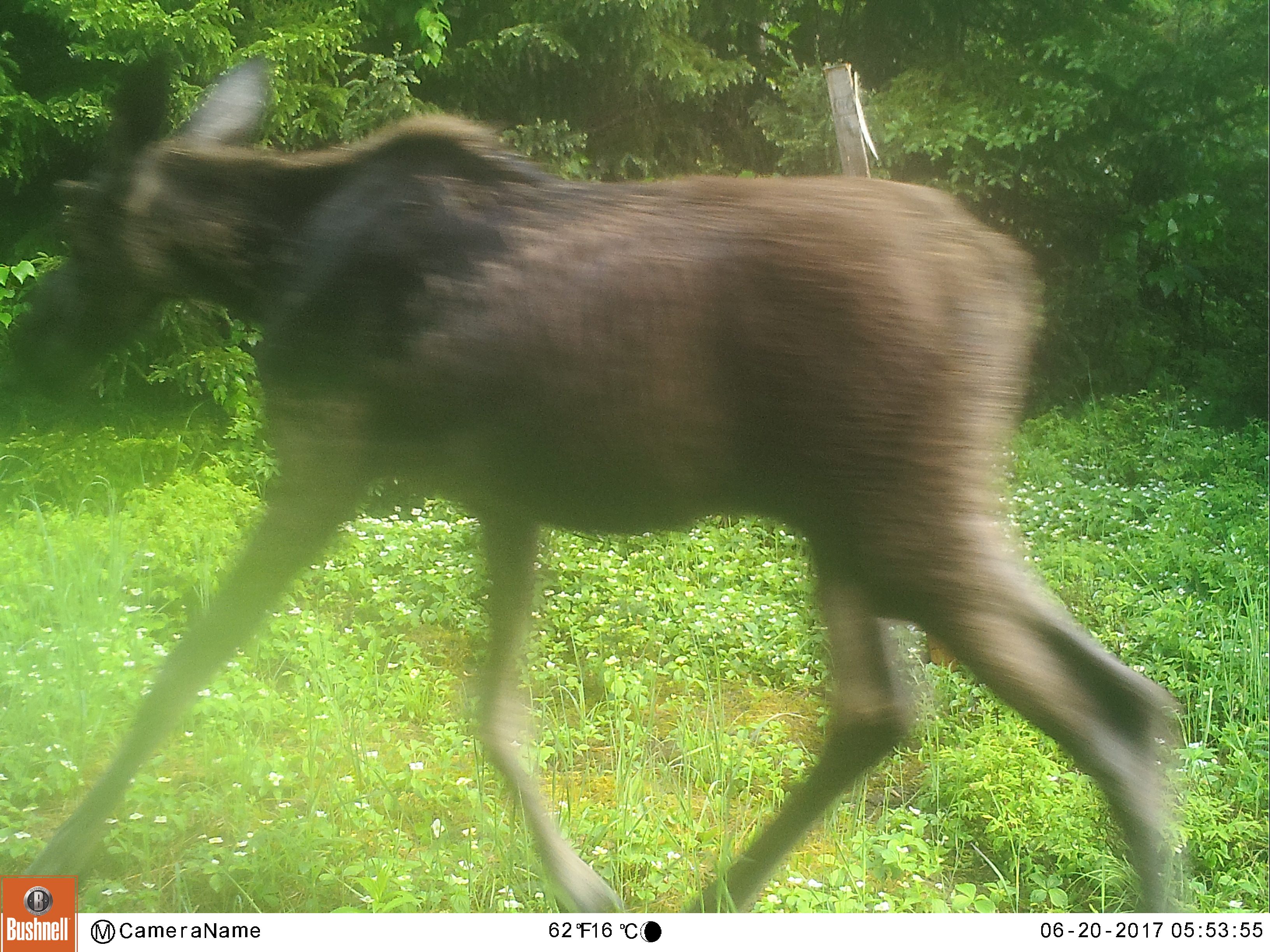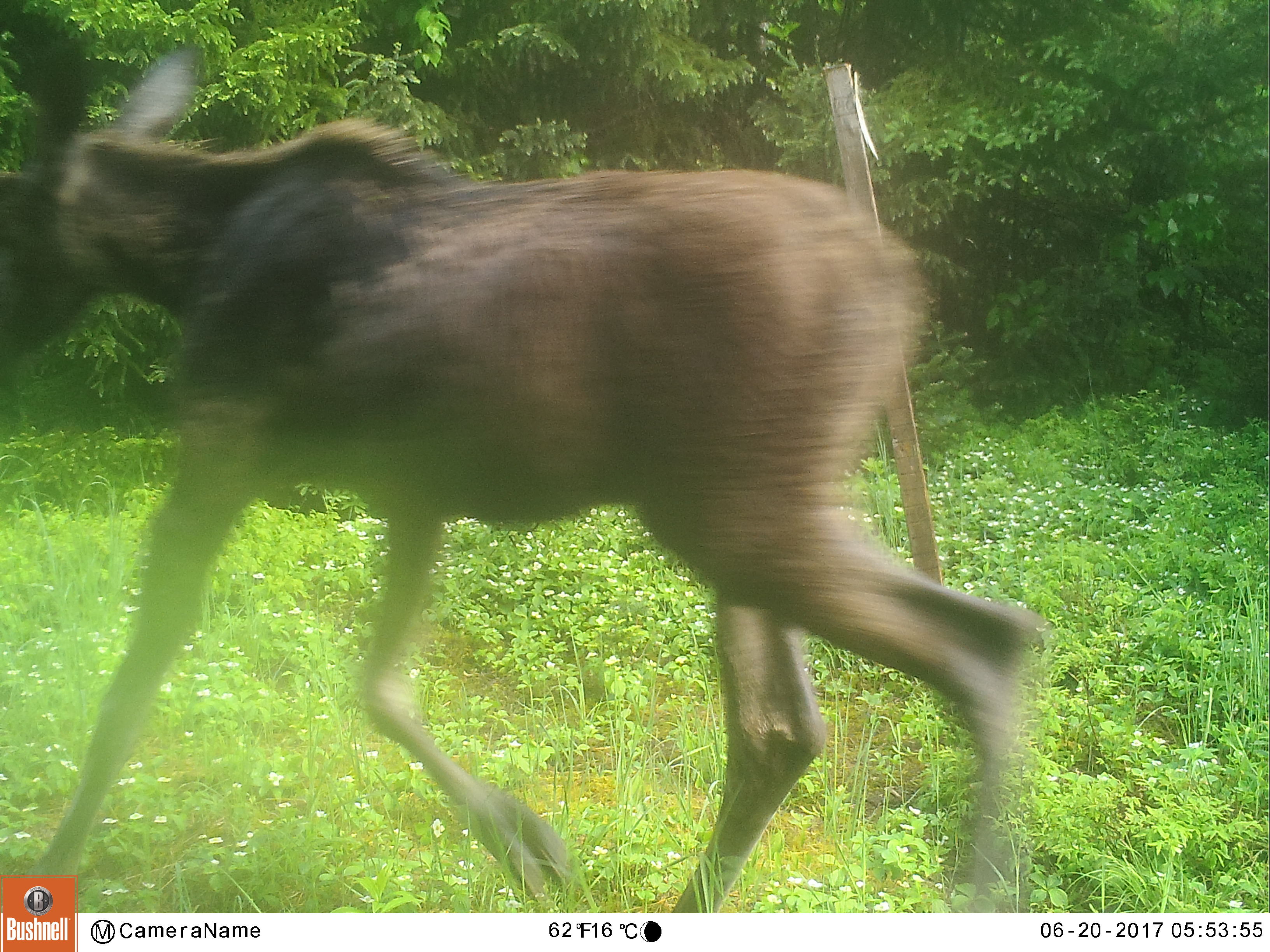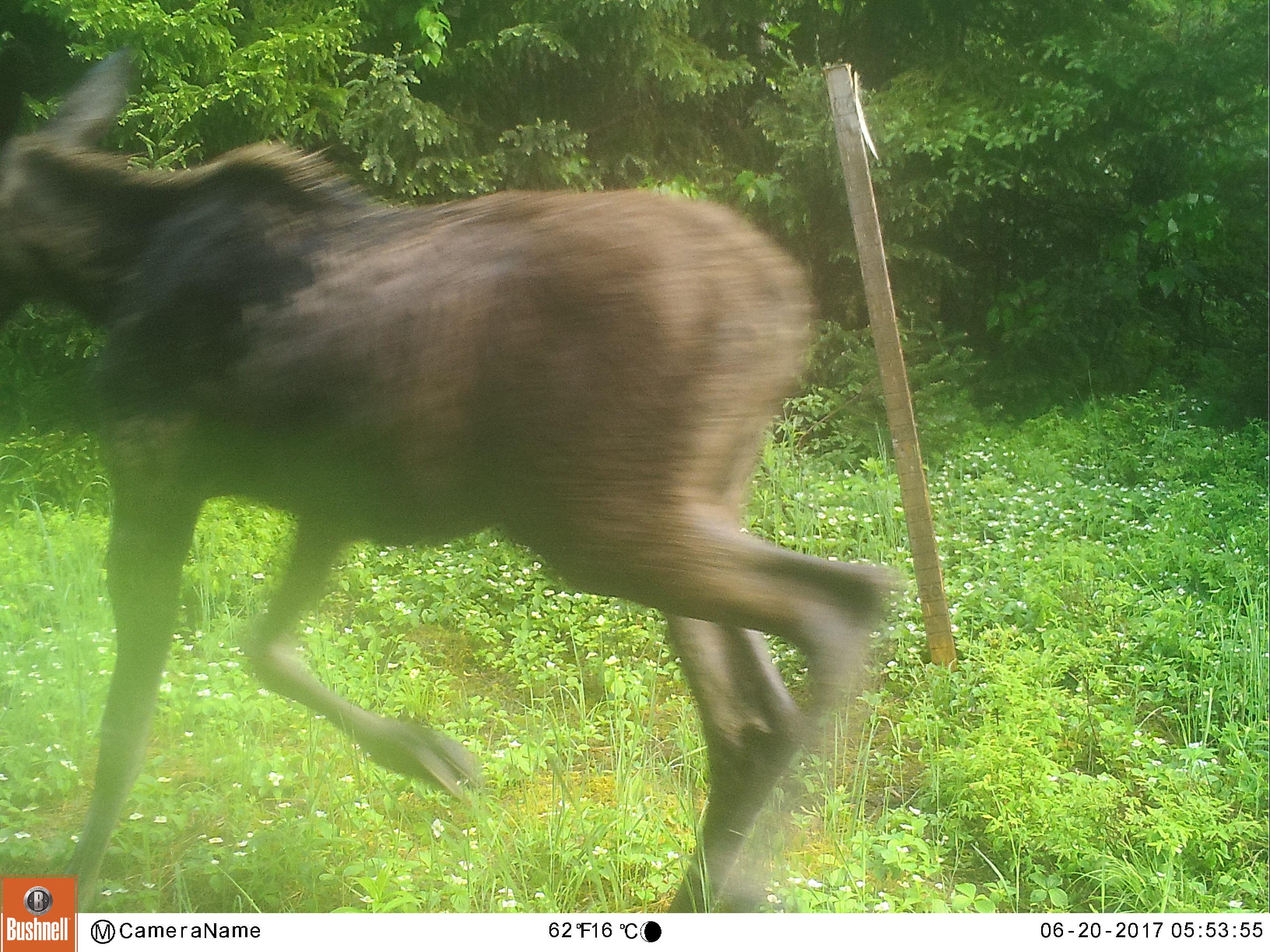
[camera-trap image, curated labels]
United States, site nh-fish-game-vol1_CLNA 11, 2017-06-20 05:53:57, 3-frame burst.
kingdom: Animalia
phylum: Chordata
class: Mammalia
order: Artiodactyla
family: Cervidae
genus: Alces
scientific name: Alces alces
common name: moose